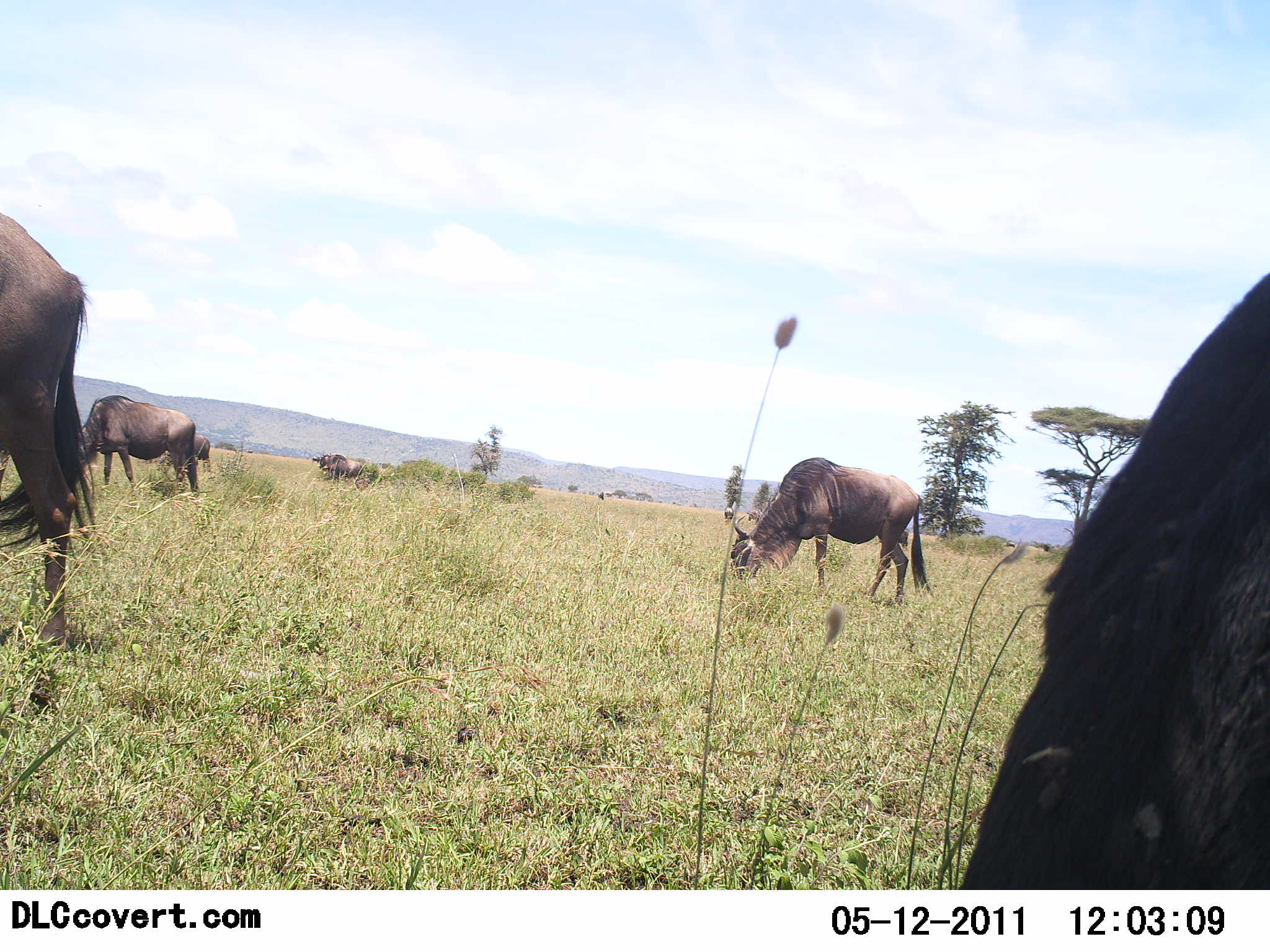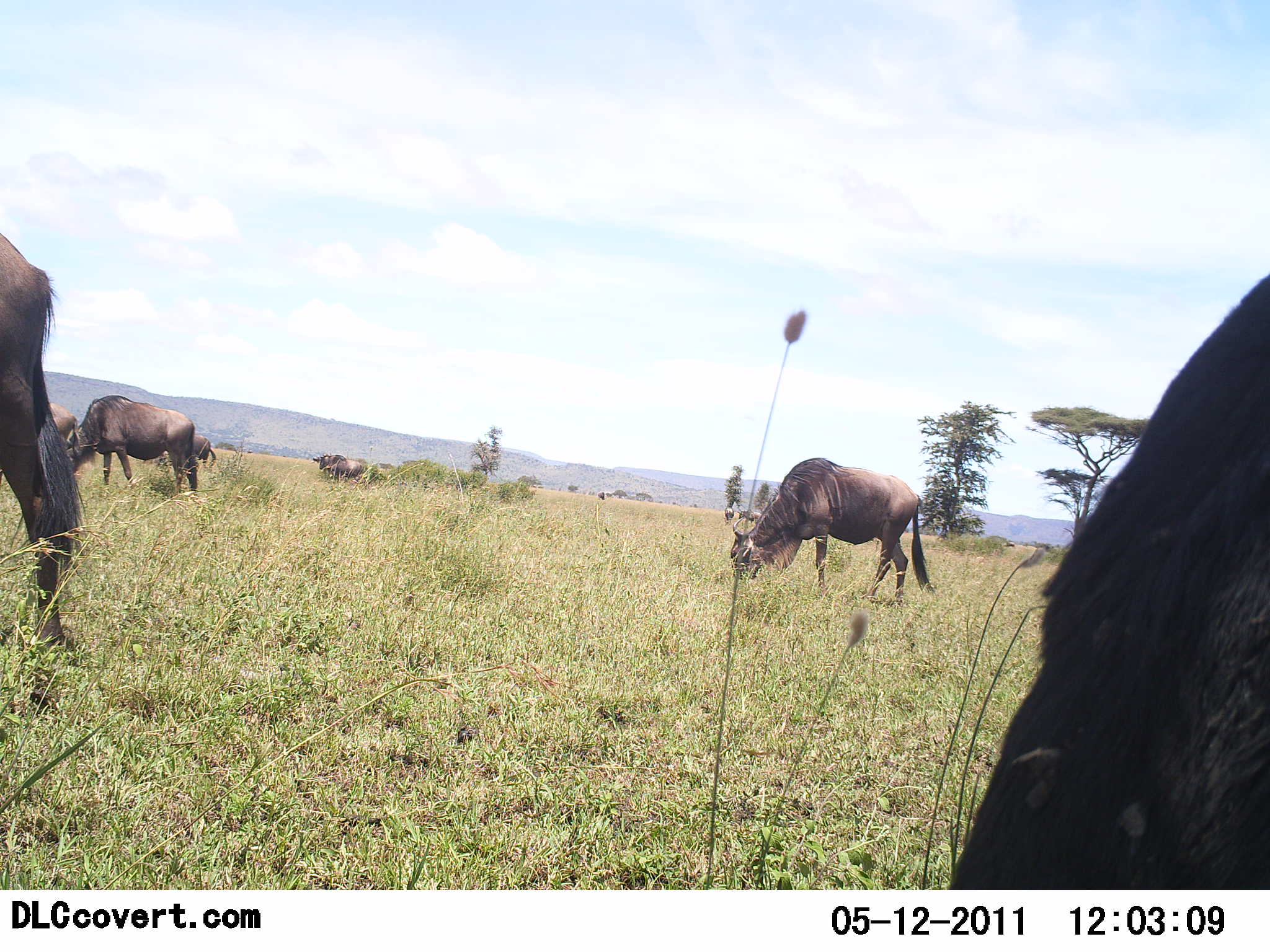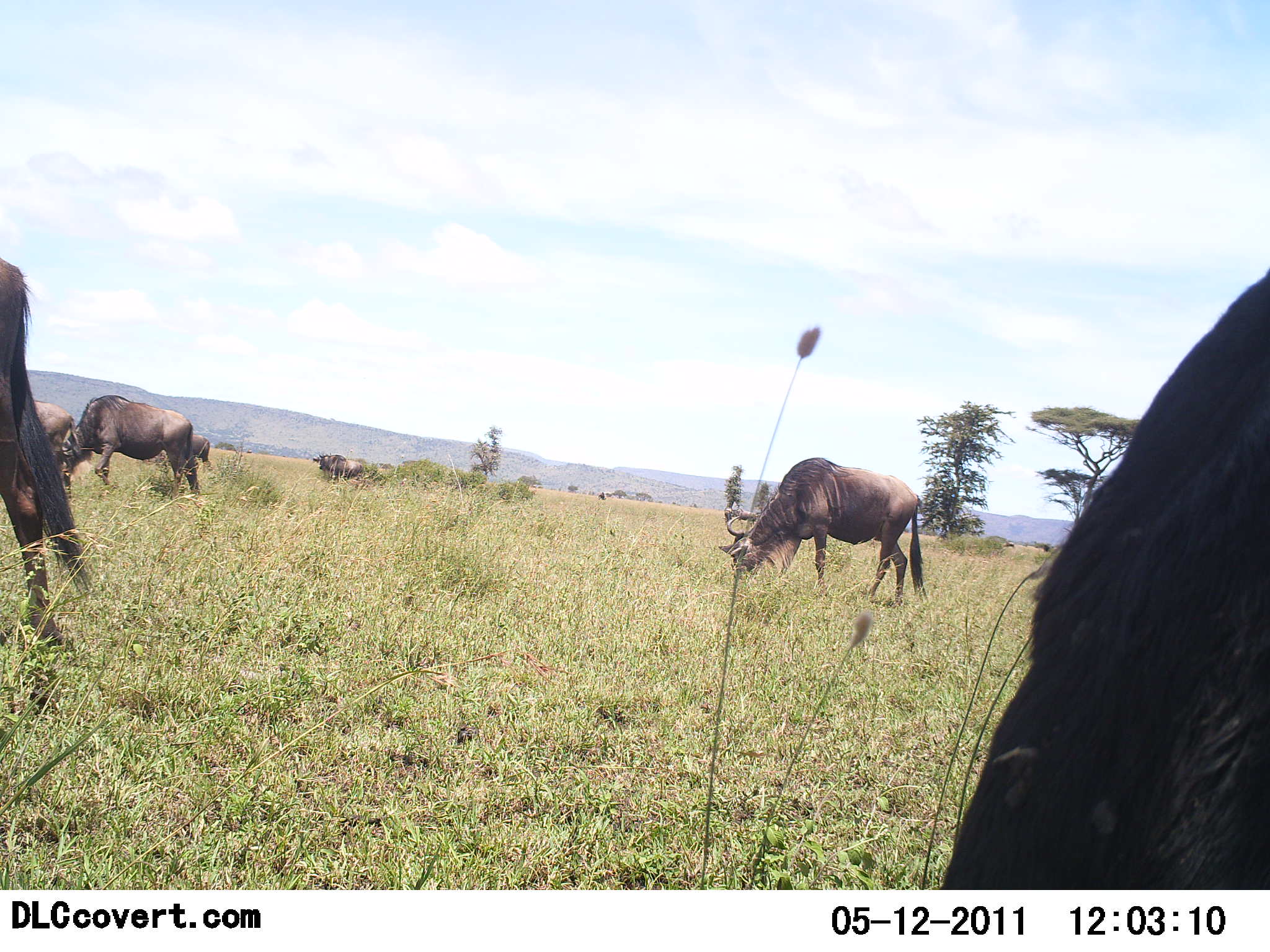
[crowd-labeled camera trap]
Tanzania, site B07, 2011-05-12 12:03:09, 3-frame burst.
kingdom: Animalia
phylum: Chordata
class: Mammalia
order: Artiodactyla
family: Bovidae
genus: Connochaetes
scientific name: Connochaetes taurinus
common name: blue wildebeest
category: wildebeest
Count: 7.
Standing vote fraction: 38%.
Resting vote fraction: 0%.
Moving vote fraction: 8%.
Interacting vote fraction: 0%.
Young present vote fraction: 0%.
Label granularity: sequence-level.